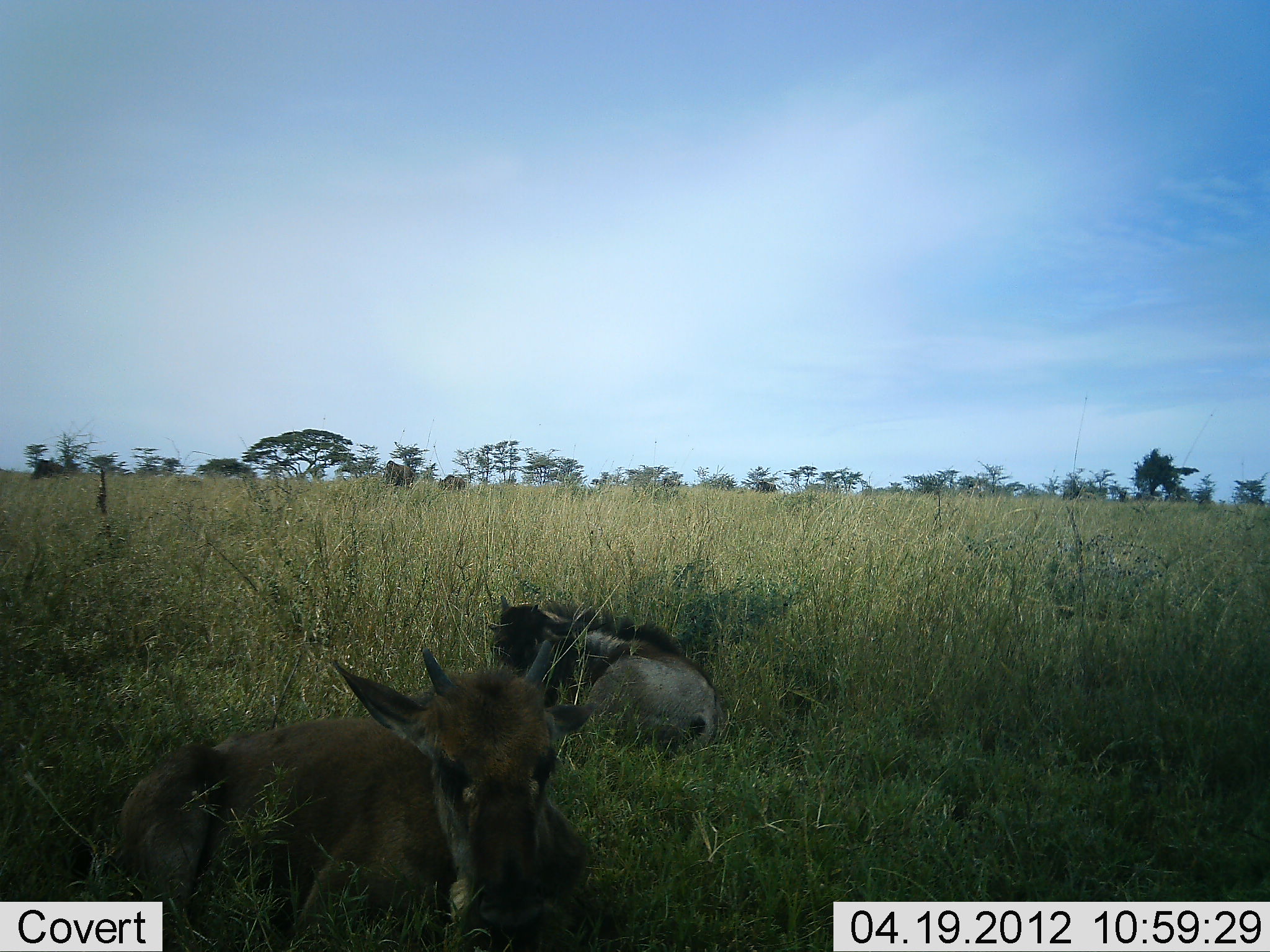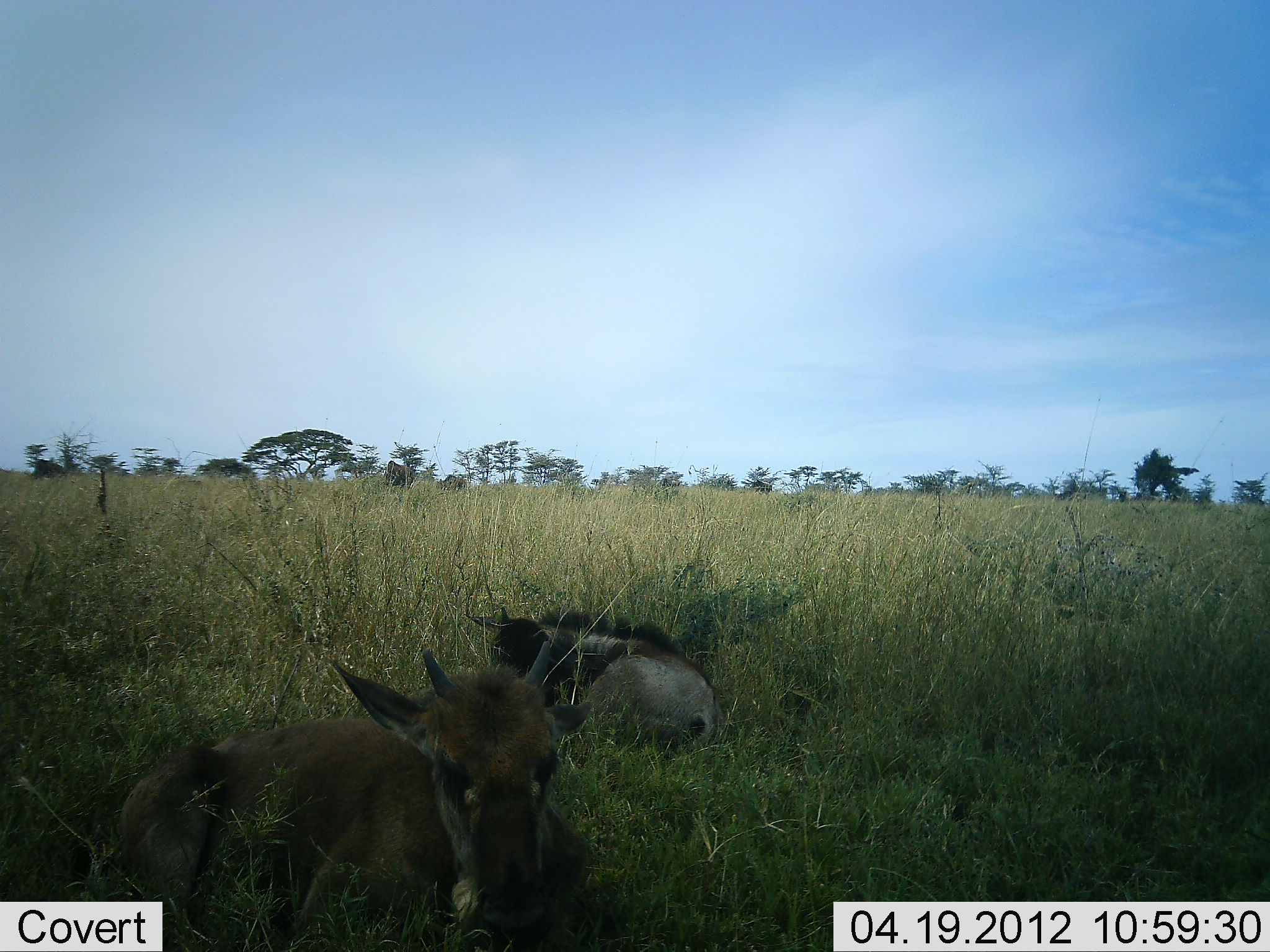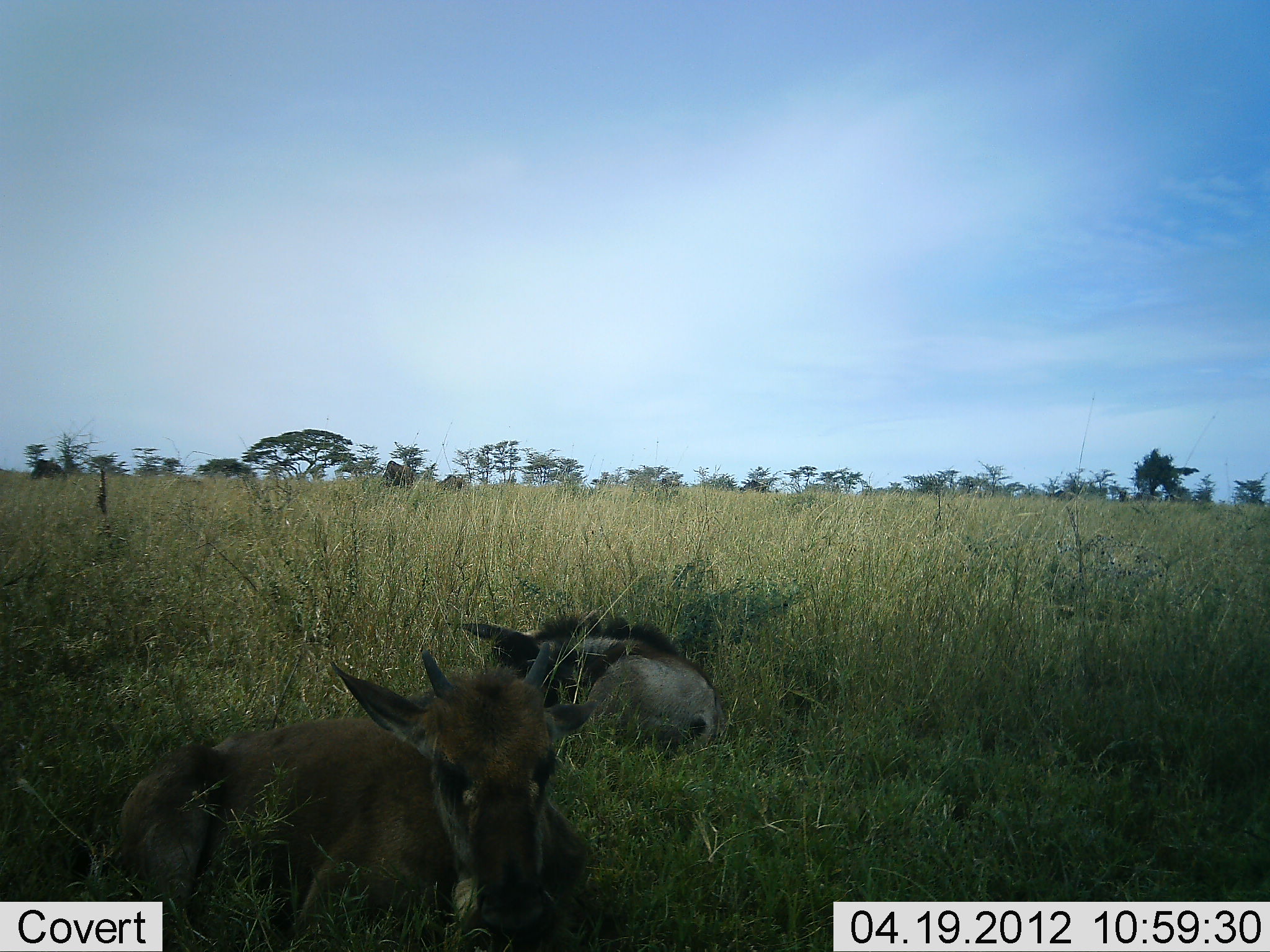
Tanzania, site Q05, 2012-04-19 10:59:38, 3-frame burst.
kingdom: Animalia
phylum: Chordata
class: Mammalia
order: Artiodactyla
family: Bovidae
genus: Connochaetes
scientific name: Connochaetes taurinus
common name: blue wildebeest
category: wildebeest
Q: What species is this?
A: Wildebeest (blue wildebeest) (Connochaetes taurinus).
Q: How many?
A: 2.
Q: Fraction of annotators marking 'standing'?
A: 5%.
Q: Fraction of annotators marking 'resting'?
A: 100%.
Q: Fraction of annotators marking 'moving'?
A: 5%.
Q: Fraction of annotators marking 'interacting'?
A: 0%.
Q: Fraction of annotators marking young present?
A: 95%.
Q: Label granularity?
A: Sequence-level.